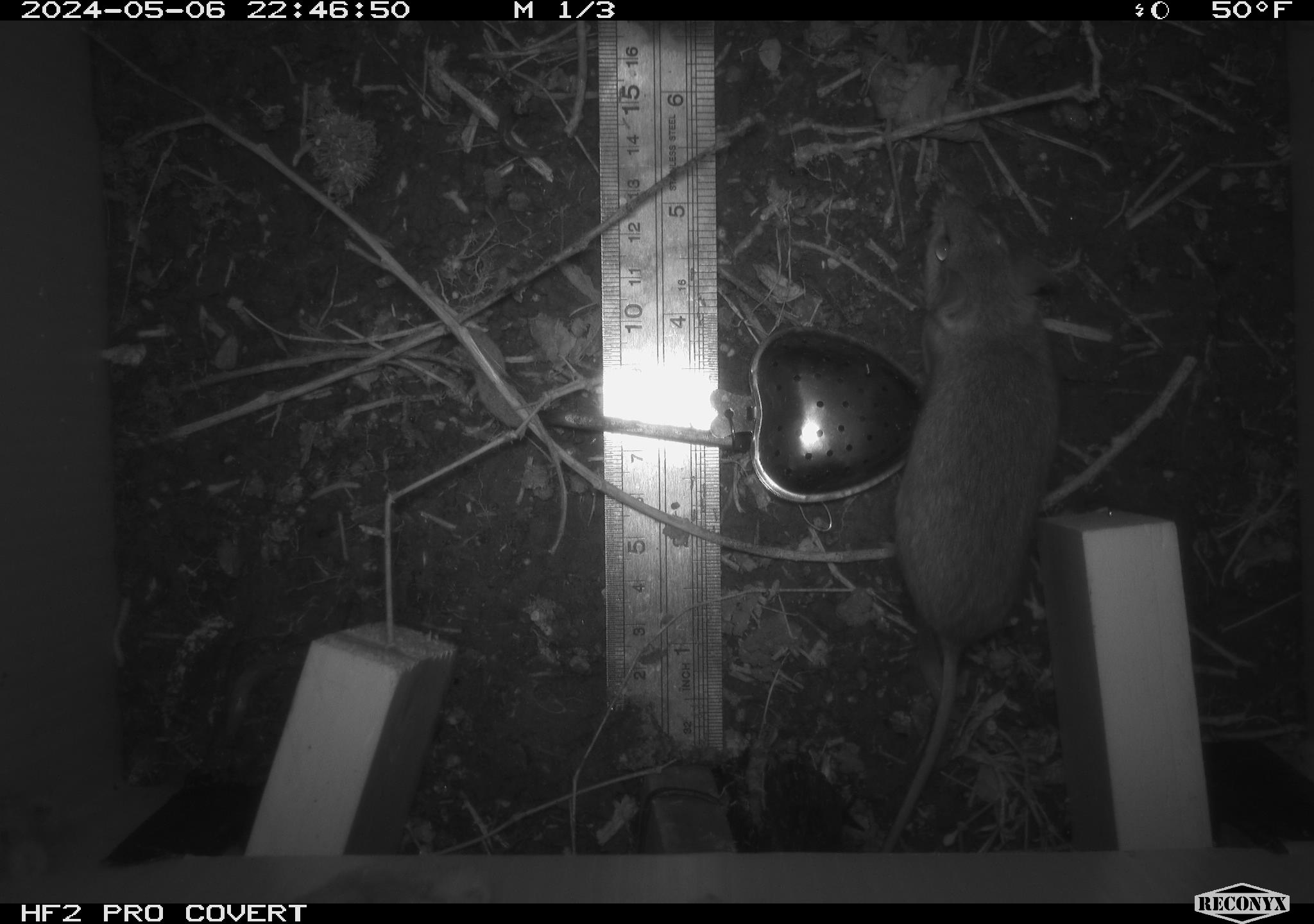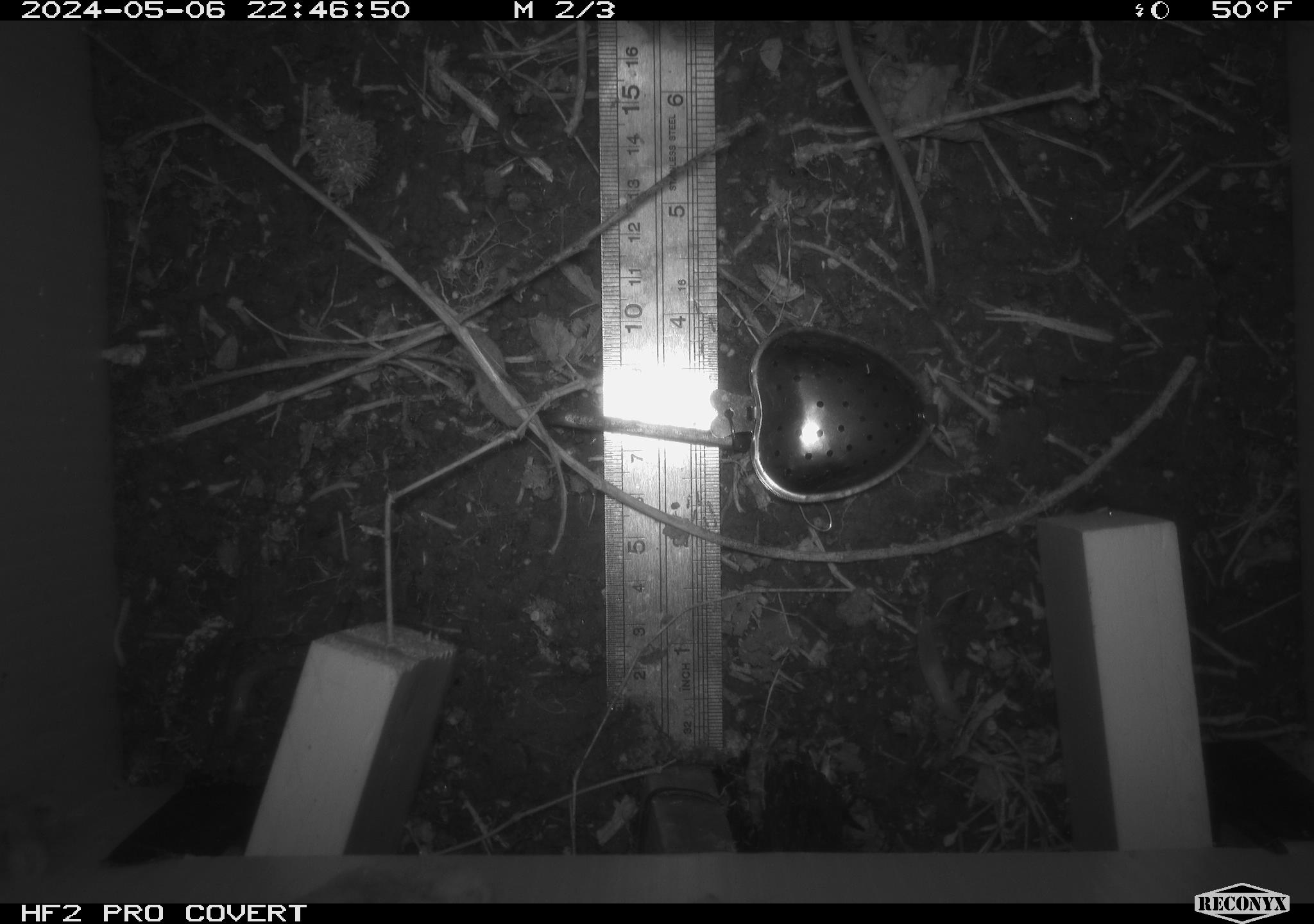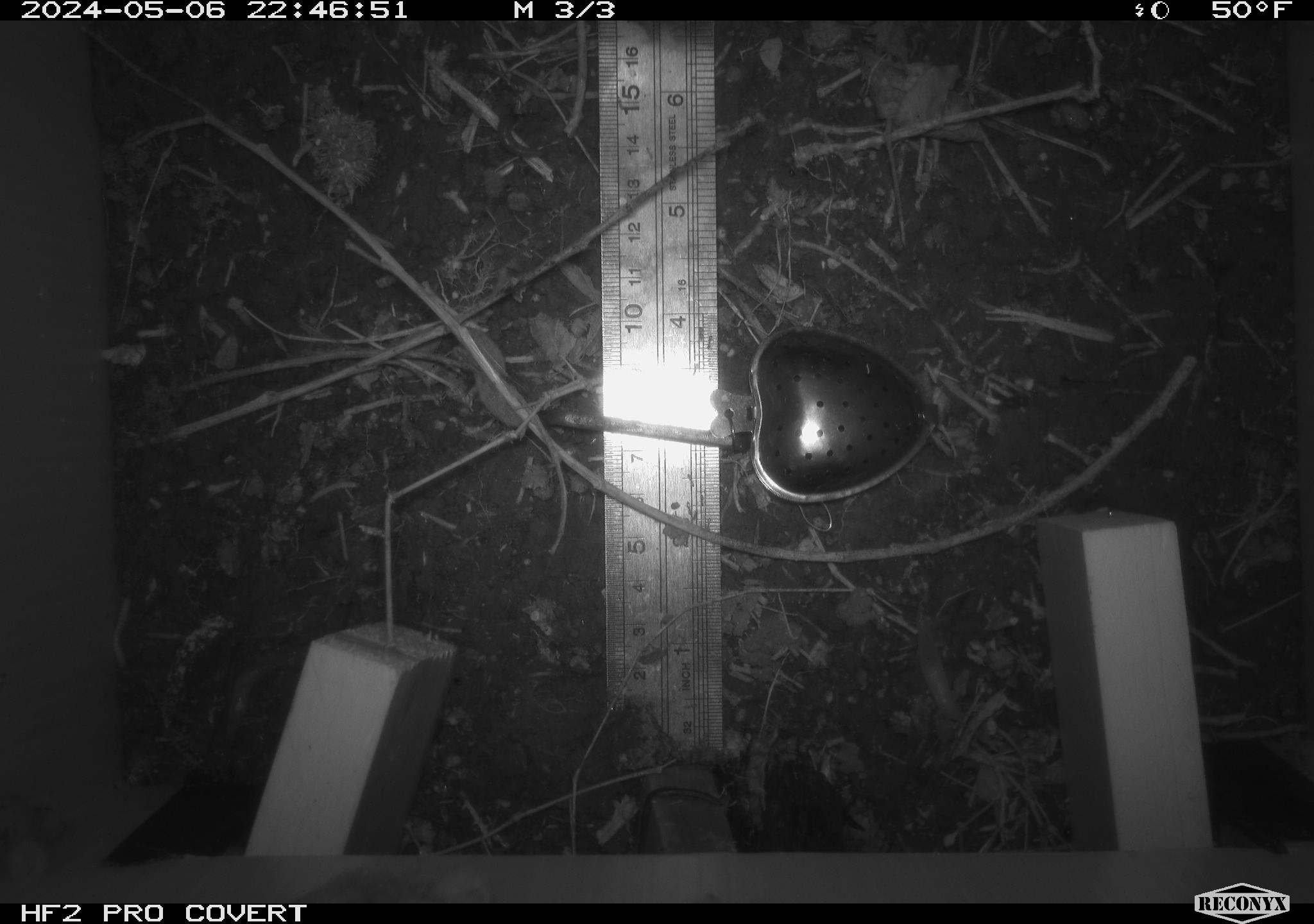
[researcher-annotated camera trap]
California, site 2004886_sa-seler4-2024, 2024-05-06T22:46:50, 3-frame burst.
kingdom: Animalia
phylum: Chordata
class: Mammalia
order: Rodentia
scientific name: Rodentia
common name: mouse species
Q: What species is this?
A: Mouse species (Rodentia).